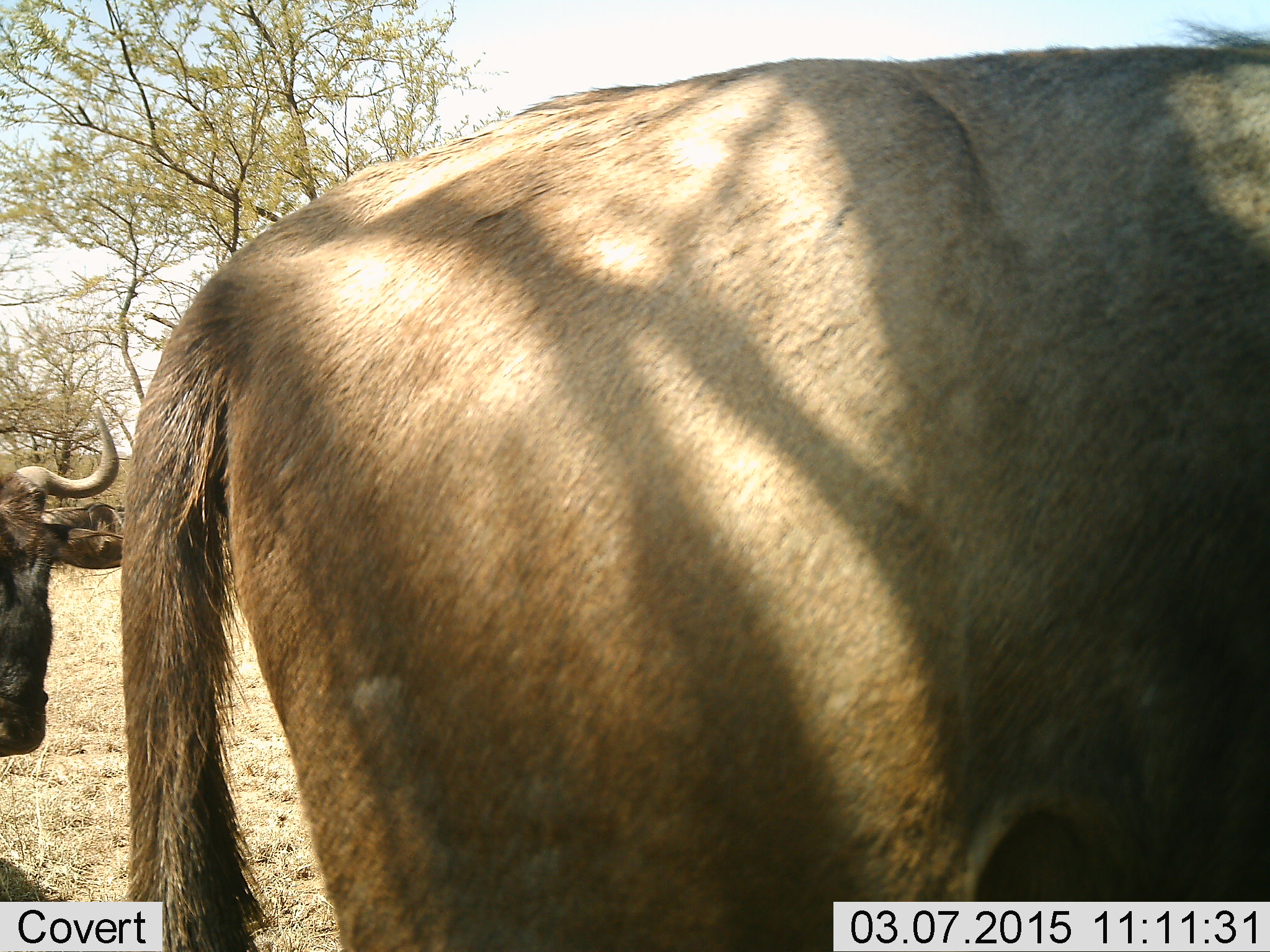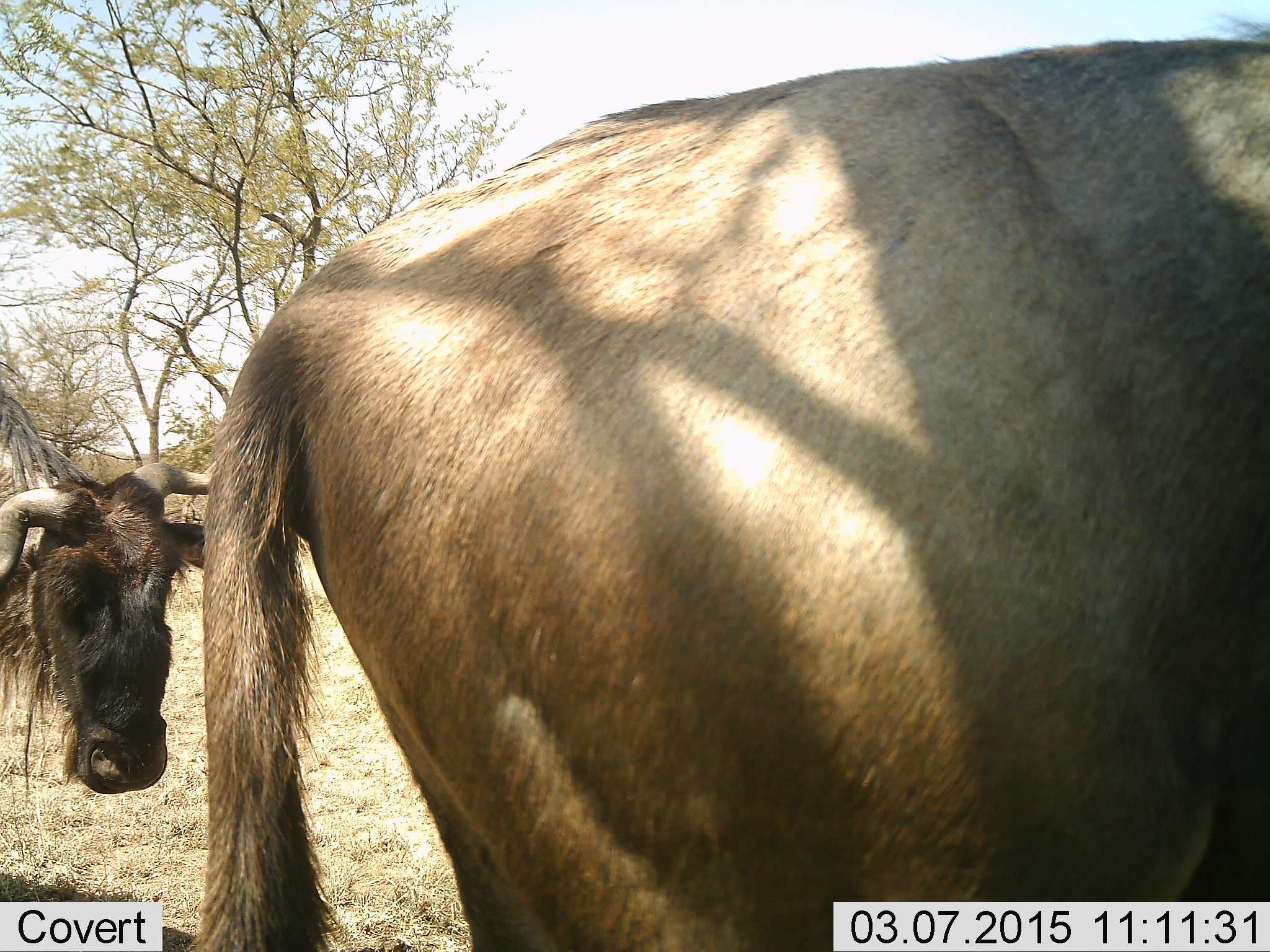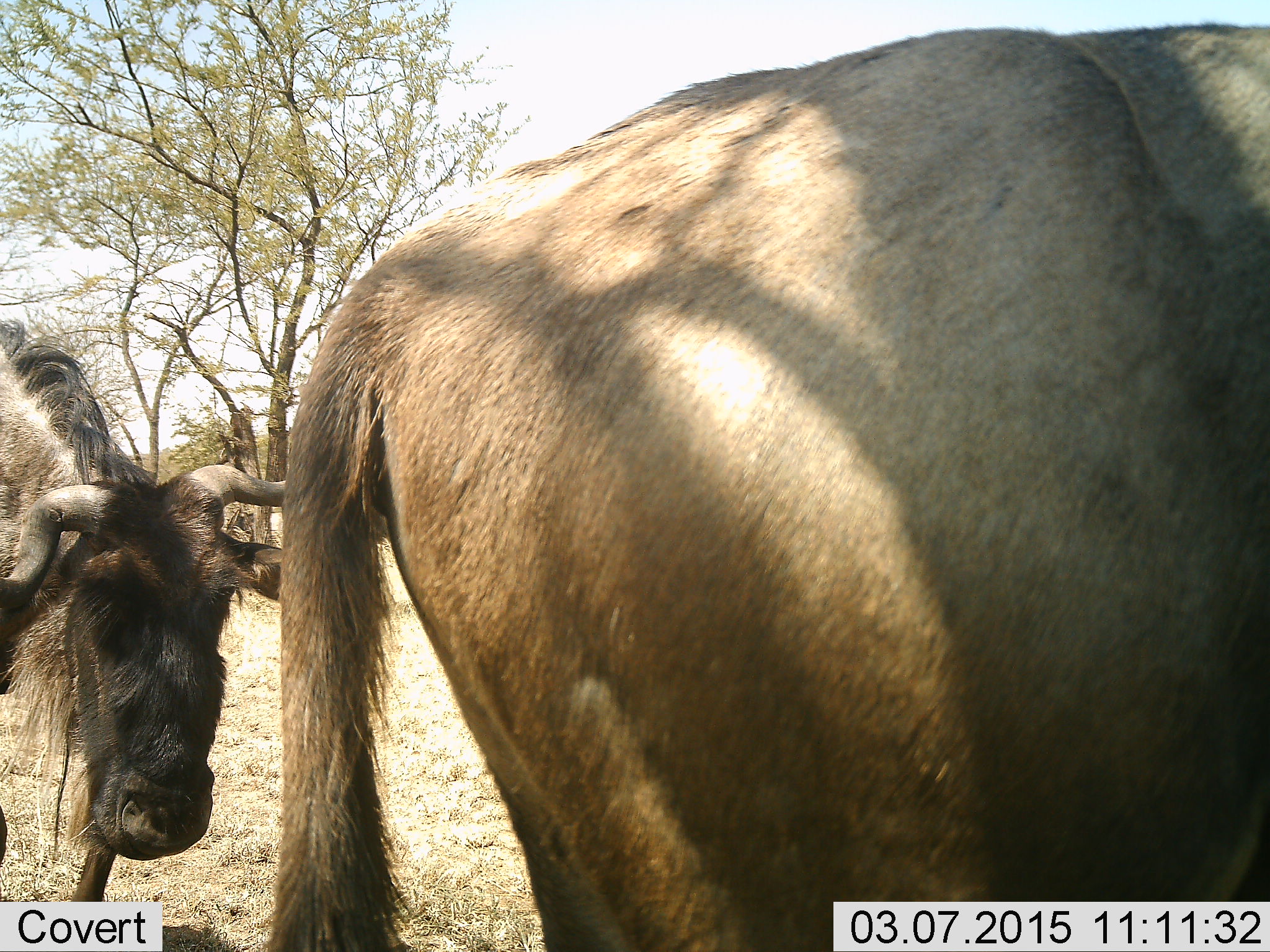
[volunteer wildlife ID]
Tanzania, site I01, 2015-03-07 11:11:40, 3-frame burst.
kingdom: Animalia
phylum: Chordata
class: Mammalia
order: Artiodactyla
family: Bovidae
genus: Connochaetes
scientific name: Connochaetes taurinus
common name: blue wildebeest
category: wildebeest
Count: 2.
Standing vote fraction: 40%.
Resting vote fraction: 10%.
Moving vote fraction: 70%.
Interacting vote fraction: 0%.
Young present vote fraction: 0%.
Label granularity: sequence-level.